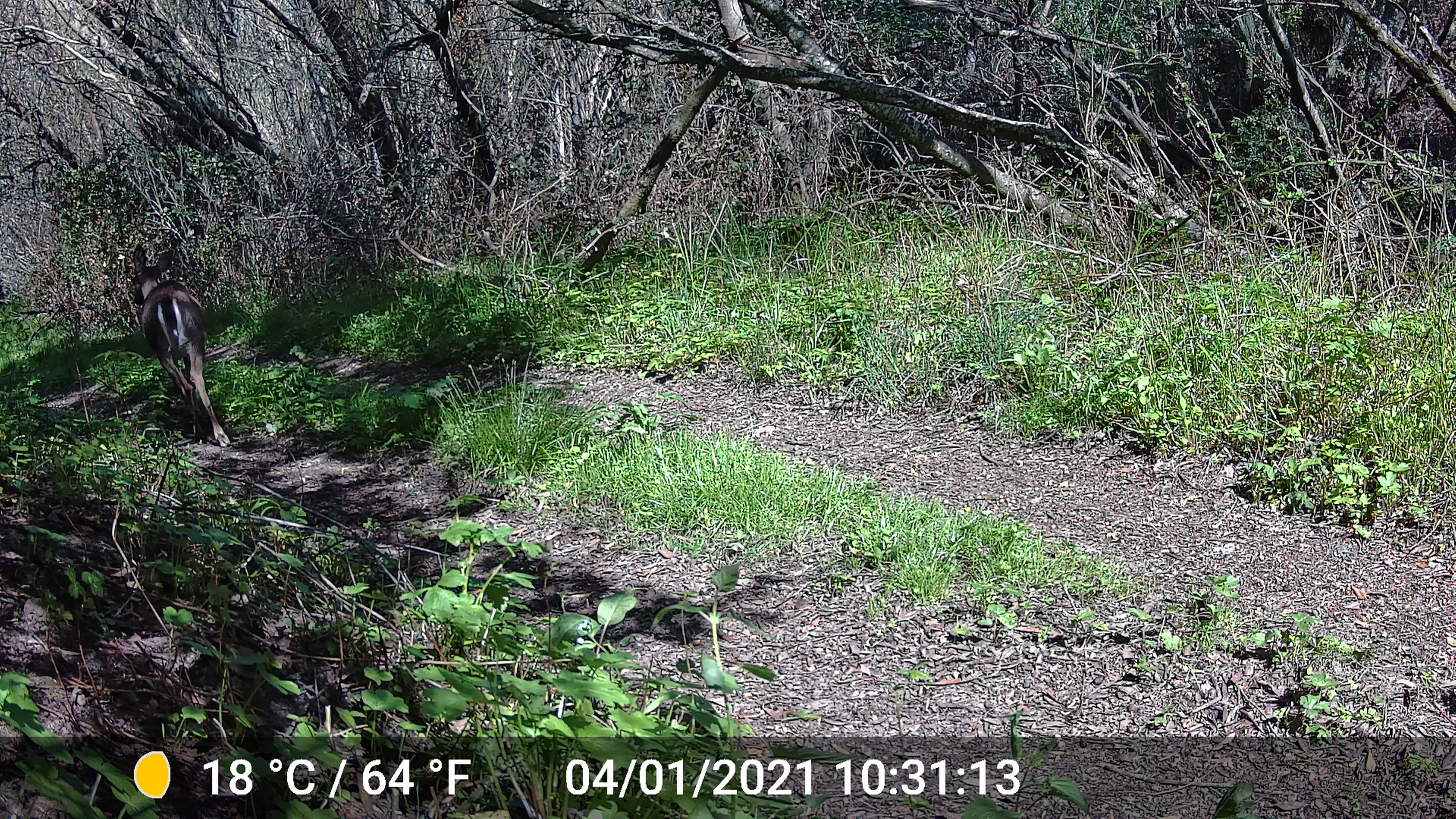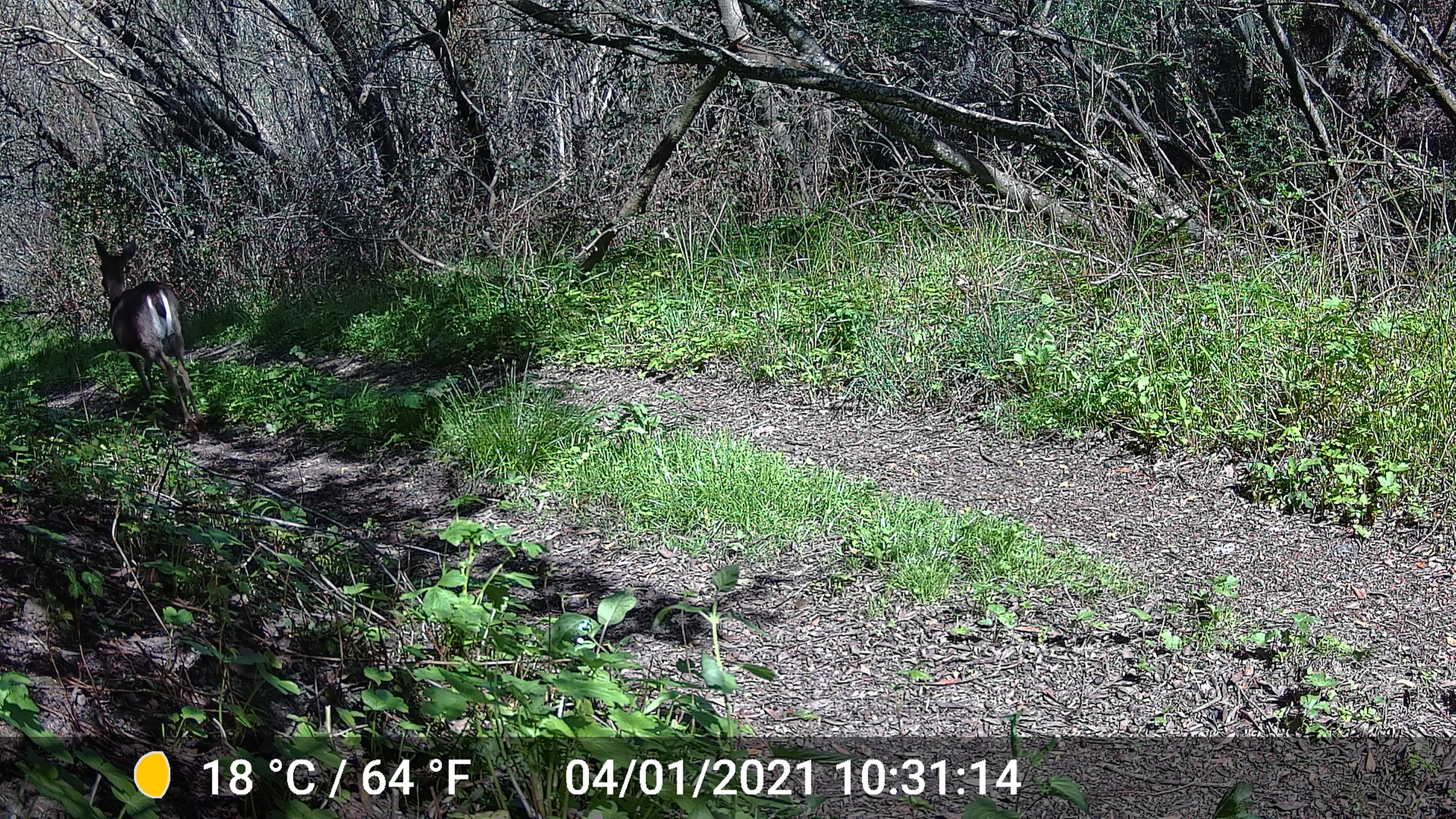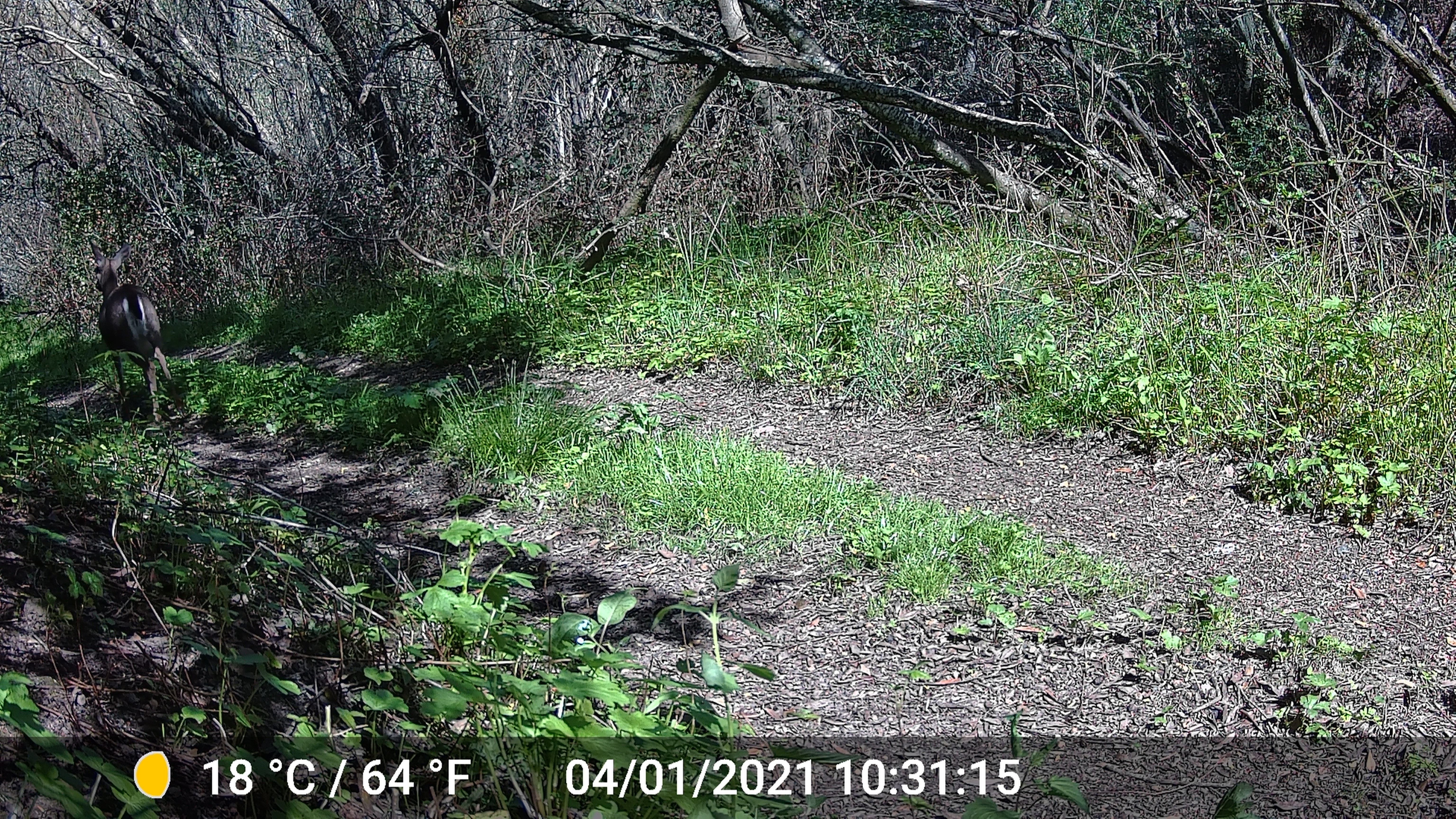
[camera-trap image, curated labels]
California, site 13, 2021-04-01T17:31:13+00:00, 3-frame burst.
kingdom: Animalia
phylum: Chordata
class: Mammalia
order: Artiodactyla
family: Cervidae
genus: Odocoileus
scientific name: Odocoileus hemionus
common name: mule deer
Mule deer (Odocoileus hemionus).